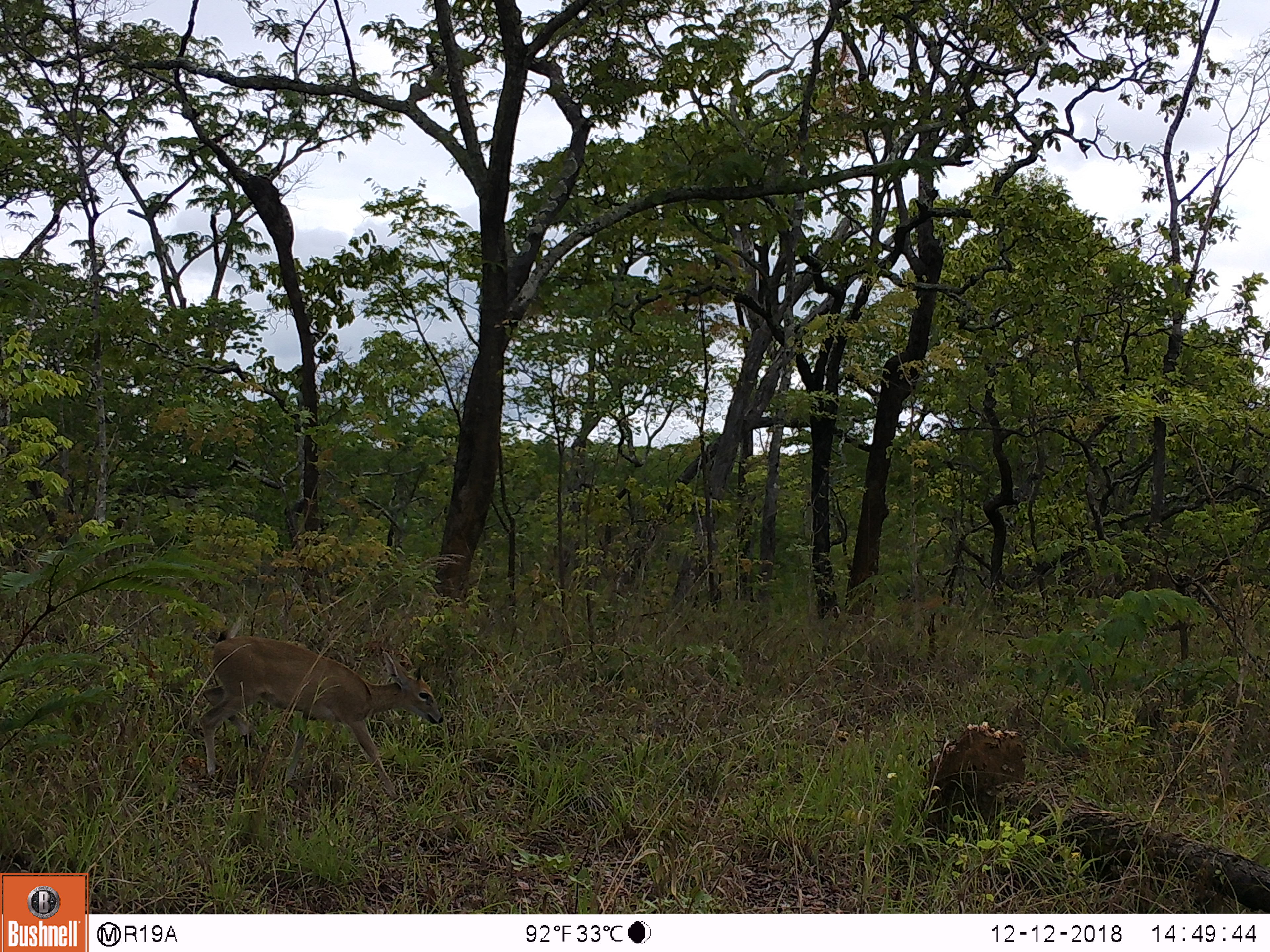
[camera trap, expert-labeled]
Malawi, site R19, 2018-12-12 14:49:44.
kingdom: Animalia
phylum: Chordata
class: Mammalia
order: Artiodactyla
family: Bovidae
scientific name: Antilopinae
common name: small antelope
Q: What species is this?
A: Small antelope (Antilopinae).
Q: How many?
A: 1.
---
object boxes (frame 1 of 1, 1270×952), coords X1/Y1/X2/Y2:
small antelope: 197/586/465/829